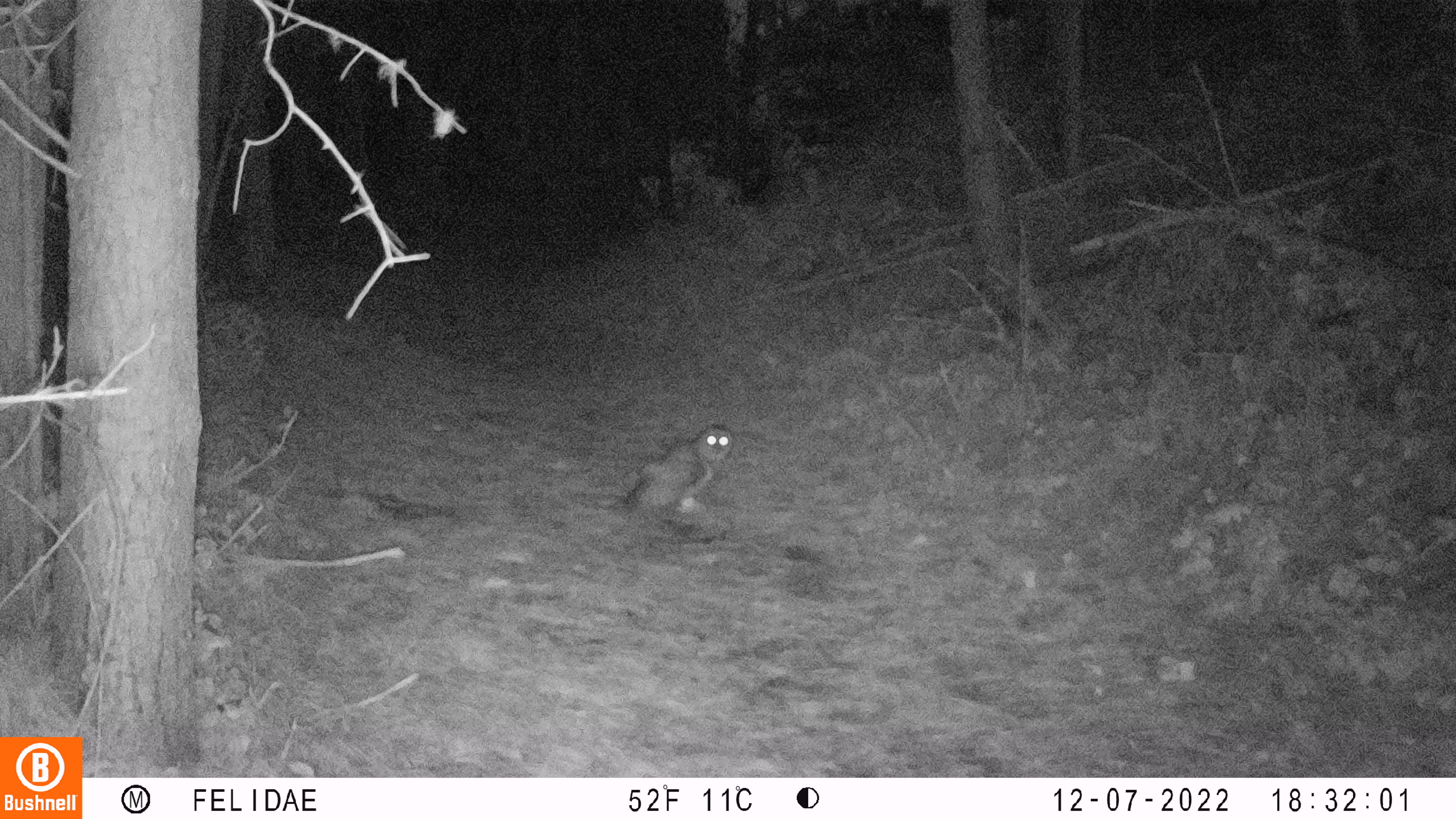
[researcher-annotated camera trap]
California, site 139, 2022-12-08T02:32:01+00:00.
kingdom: Animalia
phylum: Chordata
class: Aves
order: Strigiformes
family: Strigidae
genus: Bubo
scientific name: Bubo virginianus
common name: great horned owl